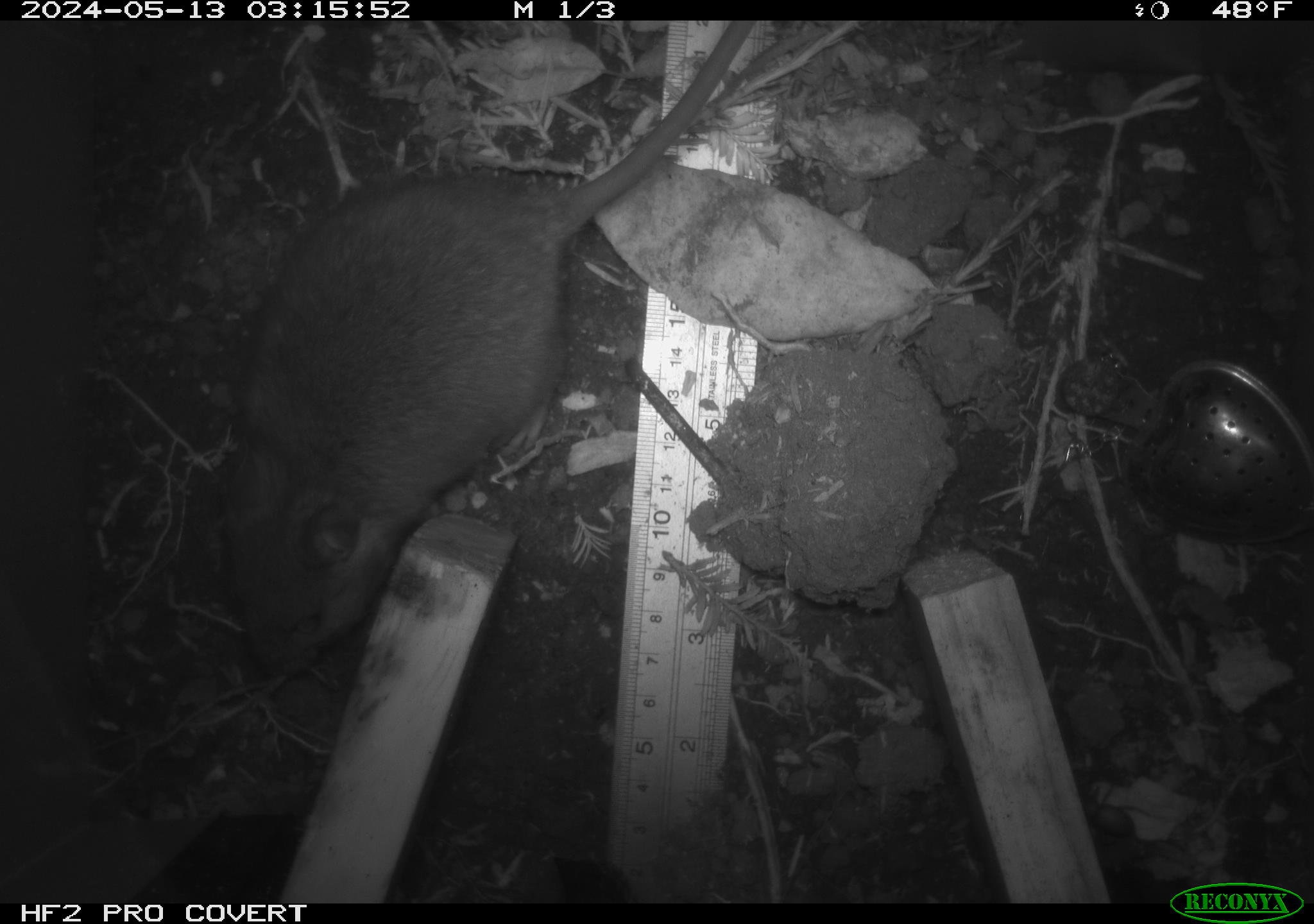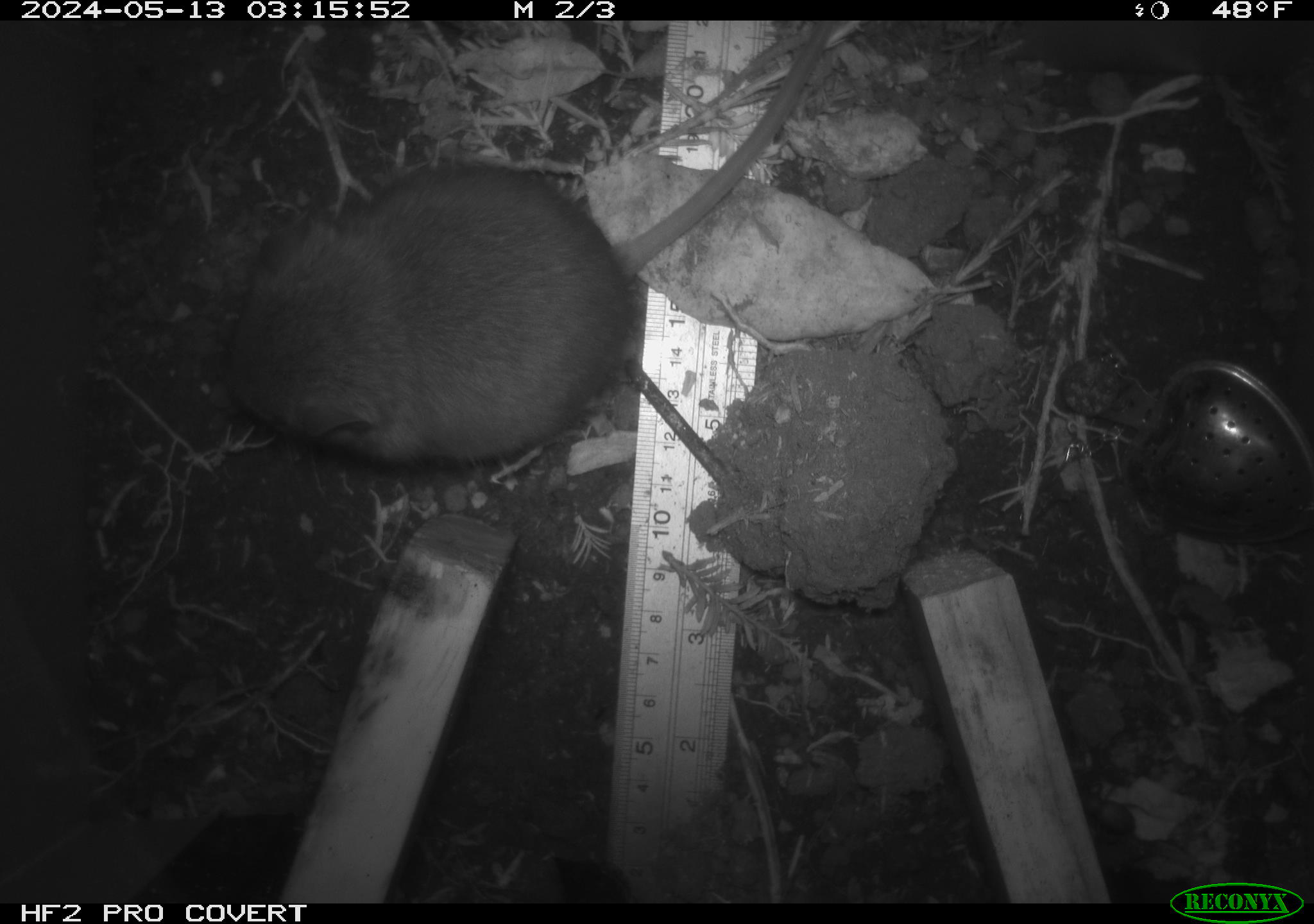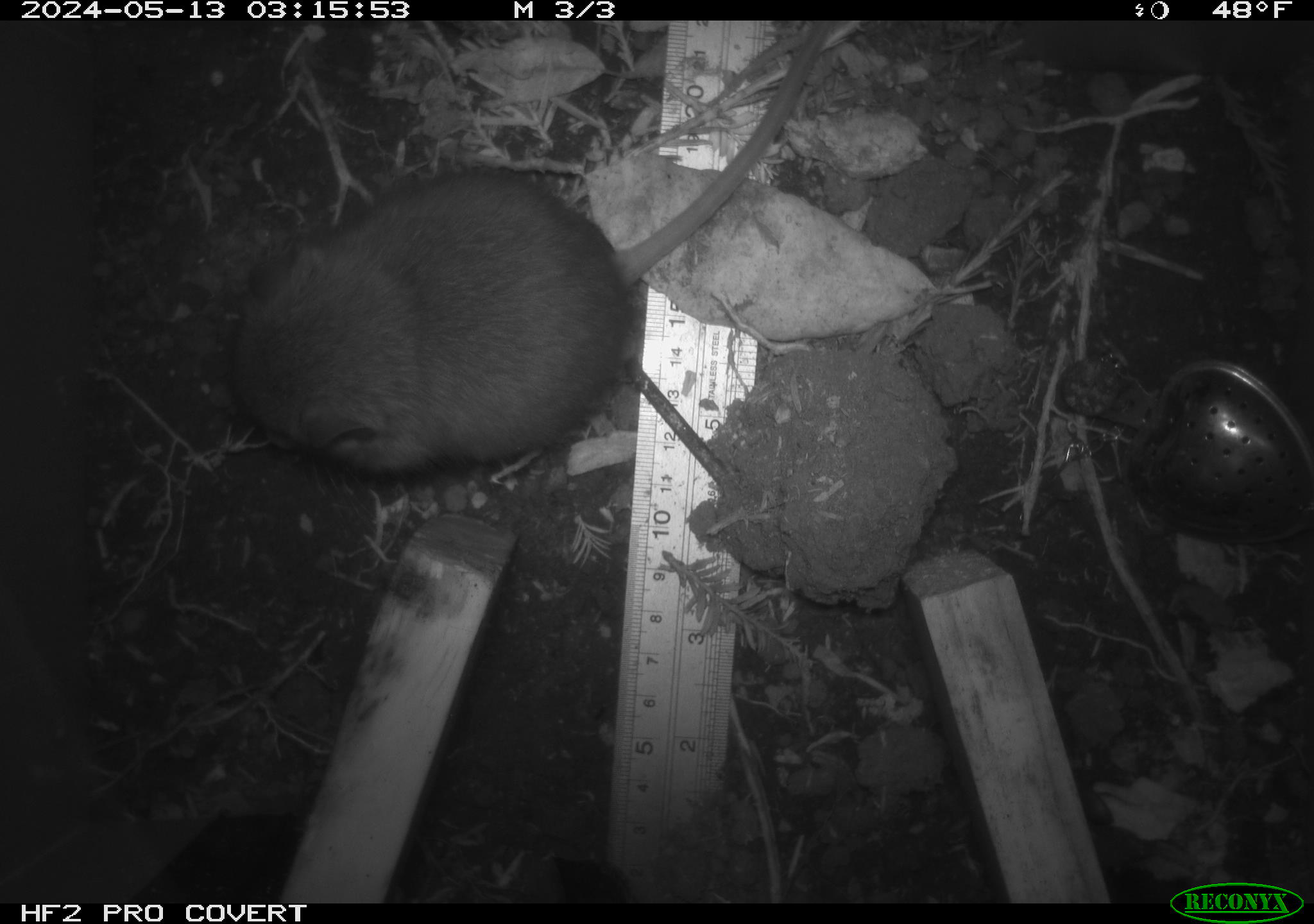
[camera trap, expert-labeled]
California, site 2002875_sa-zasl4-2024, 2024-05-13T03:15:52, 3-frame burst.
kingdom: Animalia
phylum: Chordata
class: Mammalia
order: Rodentia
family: Cricetidae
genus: Neotoma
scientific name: Neotoma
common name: pack rat or woodrat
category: neotoma species